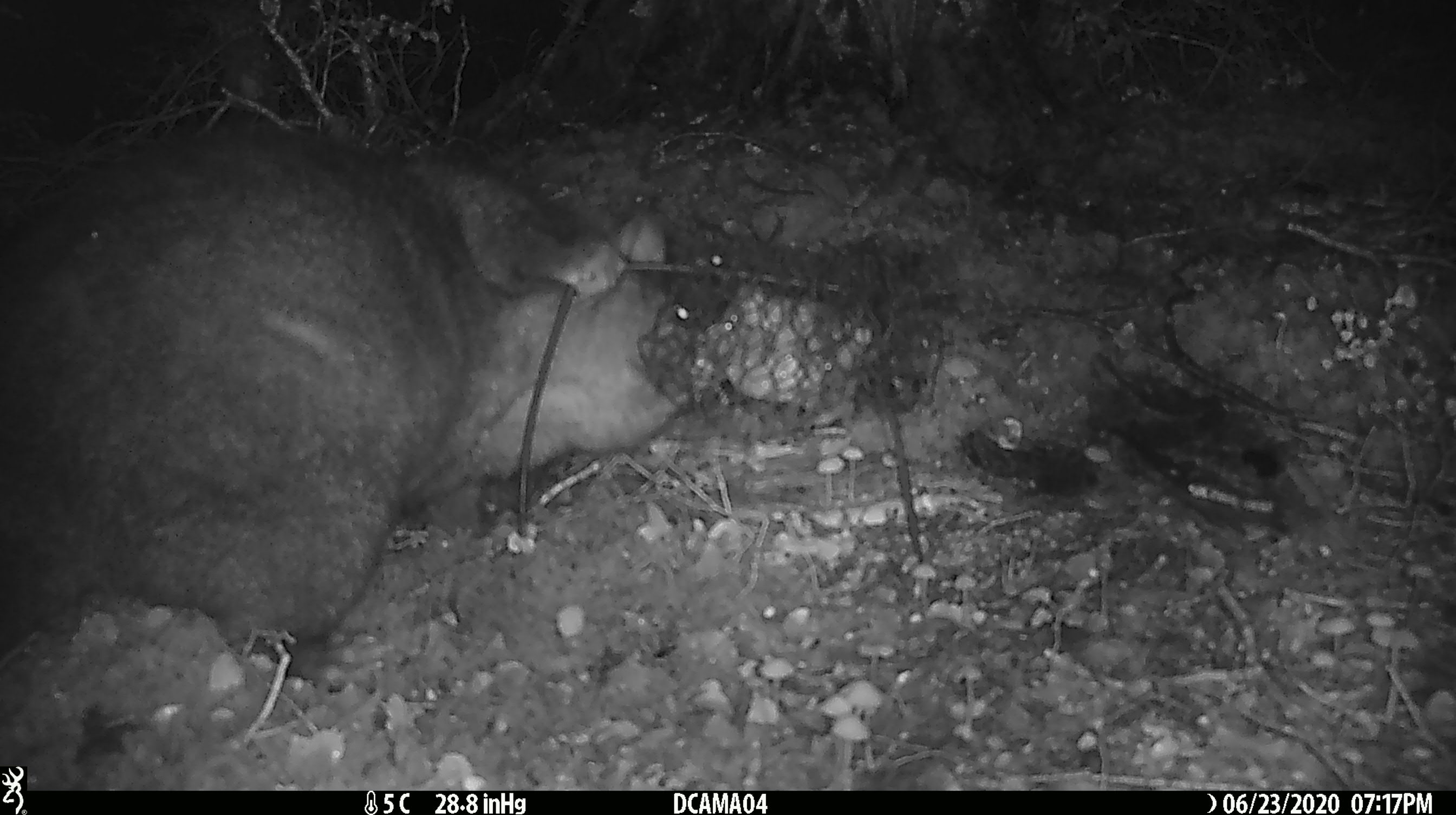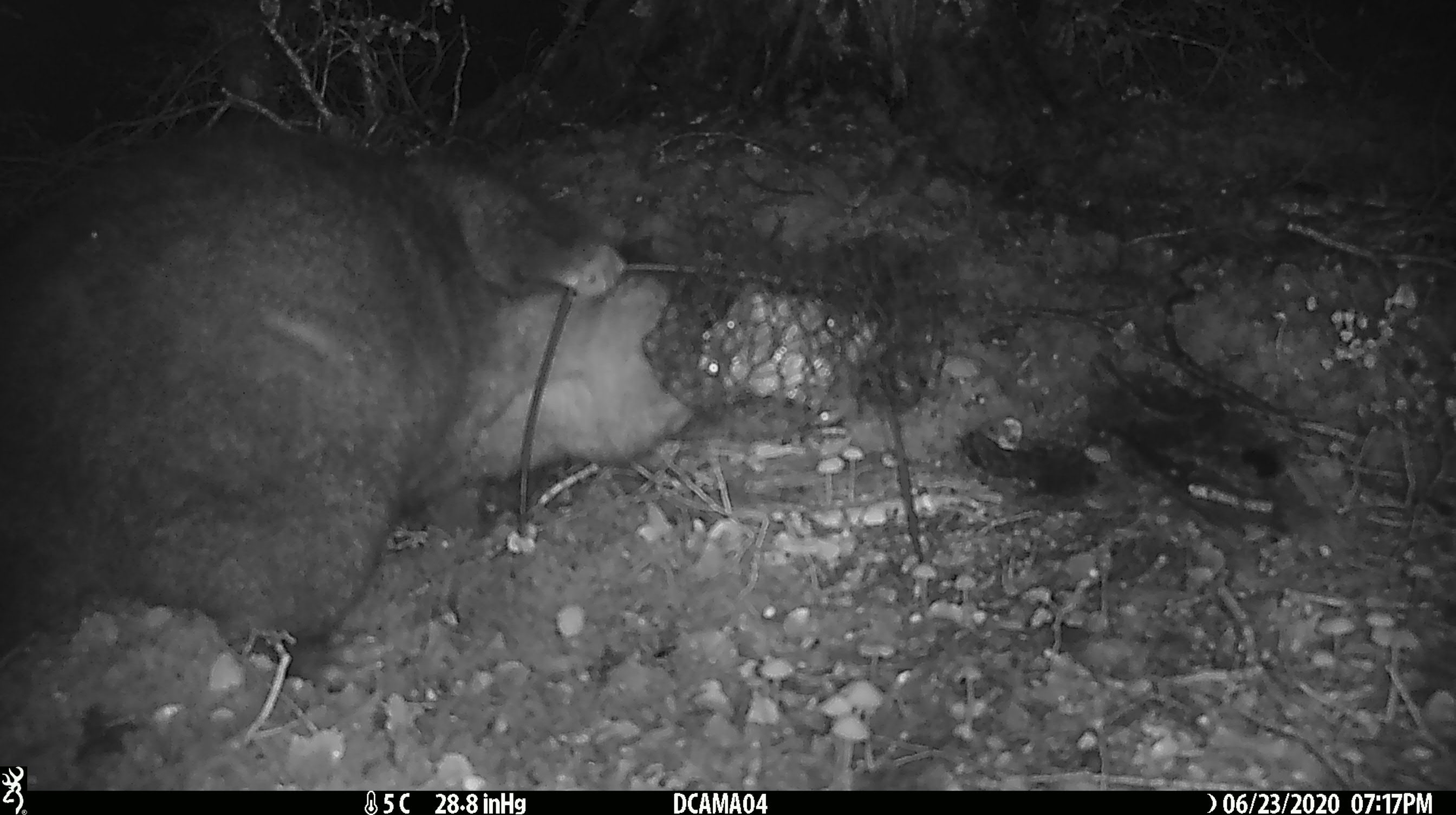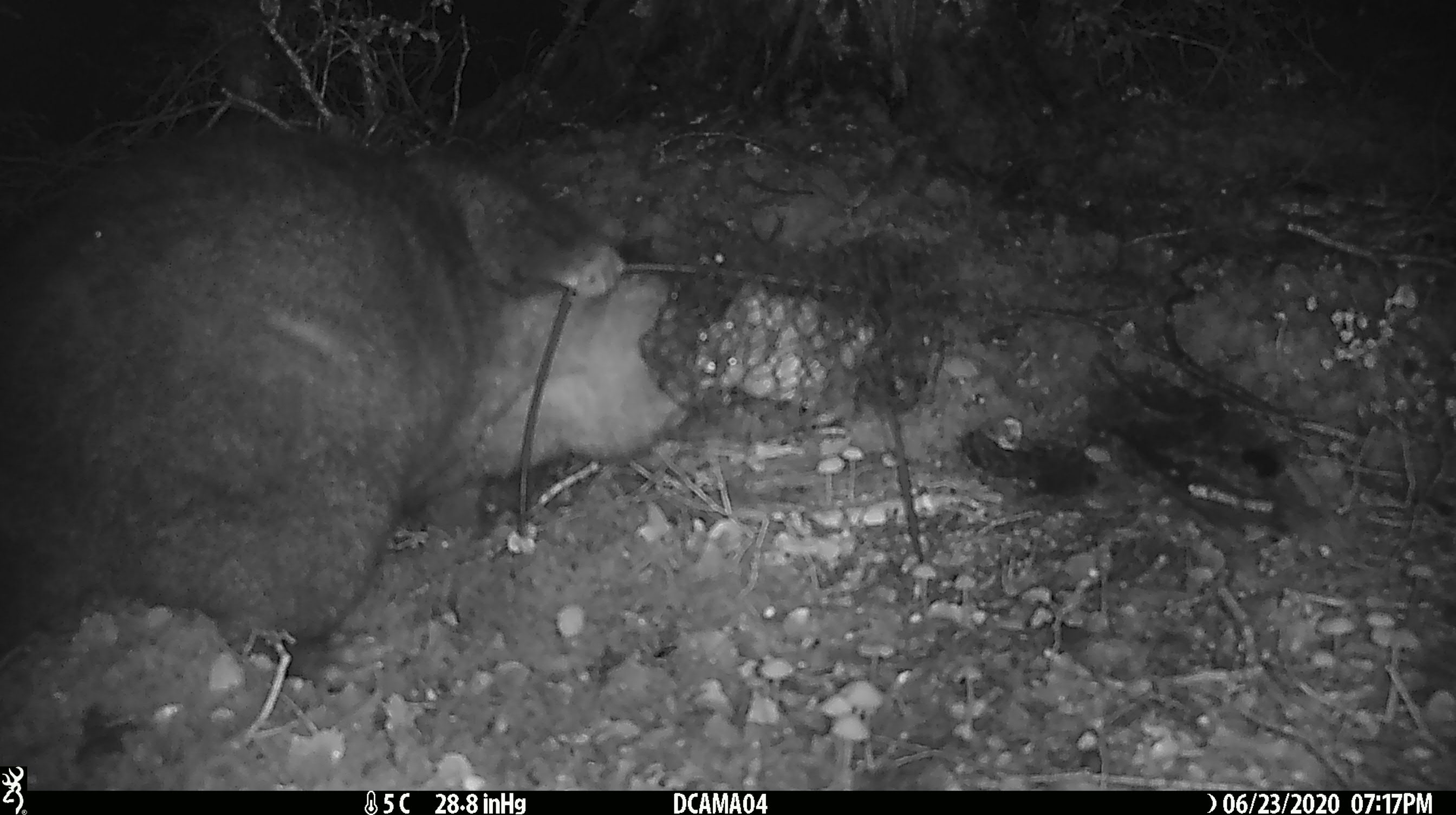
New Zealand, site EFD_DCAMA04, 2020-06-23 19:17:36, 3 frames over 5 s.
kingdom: Animalia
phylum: Chordata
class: Mammalia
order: Diprotodontia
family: Phalangeridae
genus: Trichosurus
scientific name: Trichosurus vulpecula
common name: common brushtail possum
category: possum